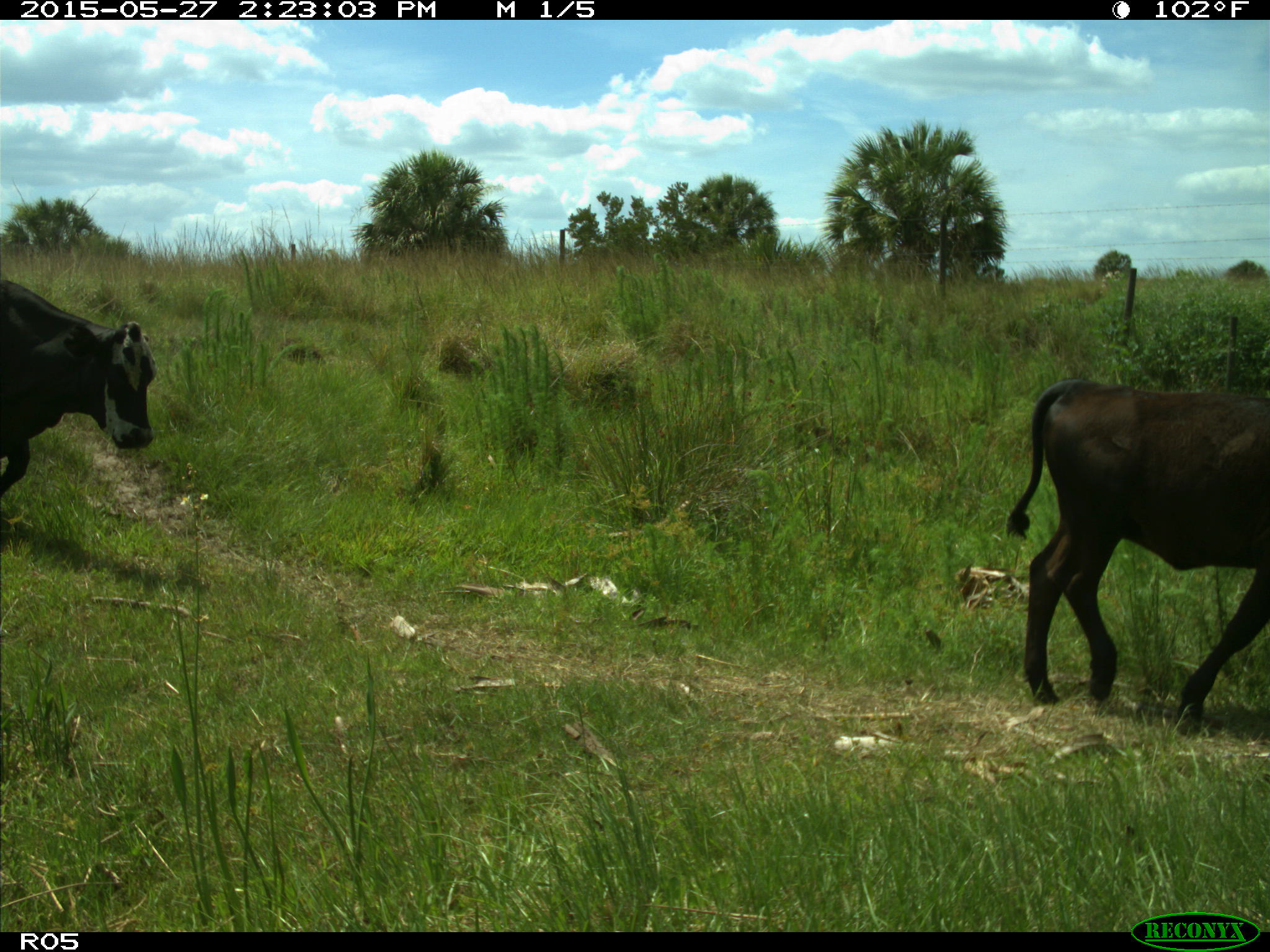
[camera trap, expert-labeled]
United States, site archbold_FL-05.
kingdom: Animalia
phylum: Chordata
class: Mammalia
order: Artiodactyla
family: Bovidae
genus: Bos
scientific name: Bos taurus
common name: domestic cow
Bos taurus (domestic cow).